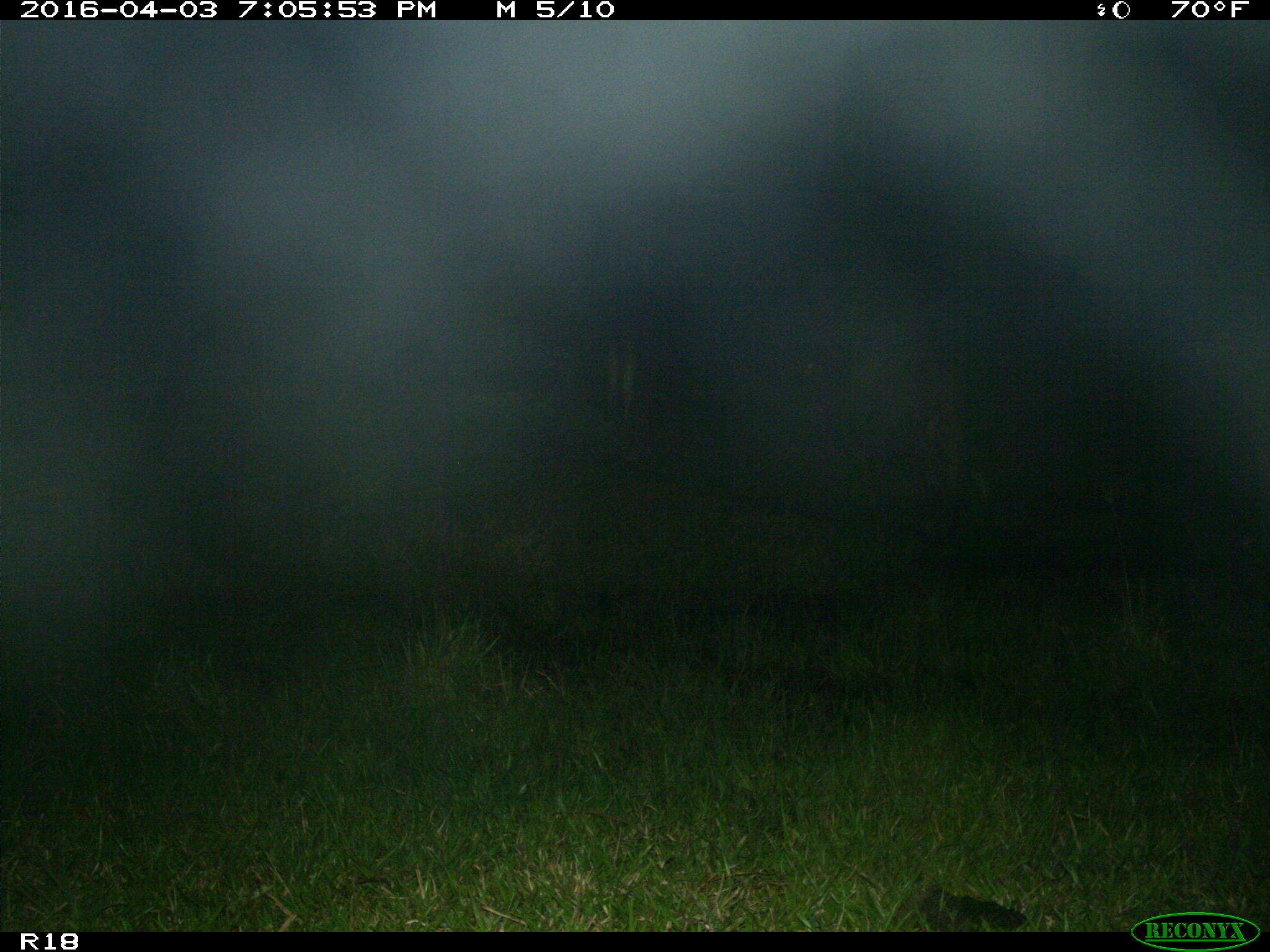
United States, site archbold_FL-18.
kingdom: Animalia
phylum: Chordata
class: Mammalia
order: Artiodactyla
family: Bovidae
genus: Bos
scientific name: Bos taurus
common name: domestic cow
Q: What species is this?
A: Bos taurus (domestic cow).